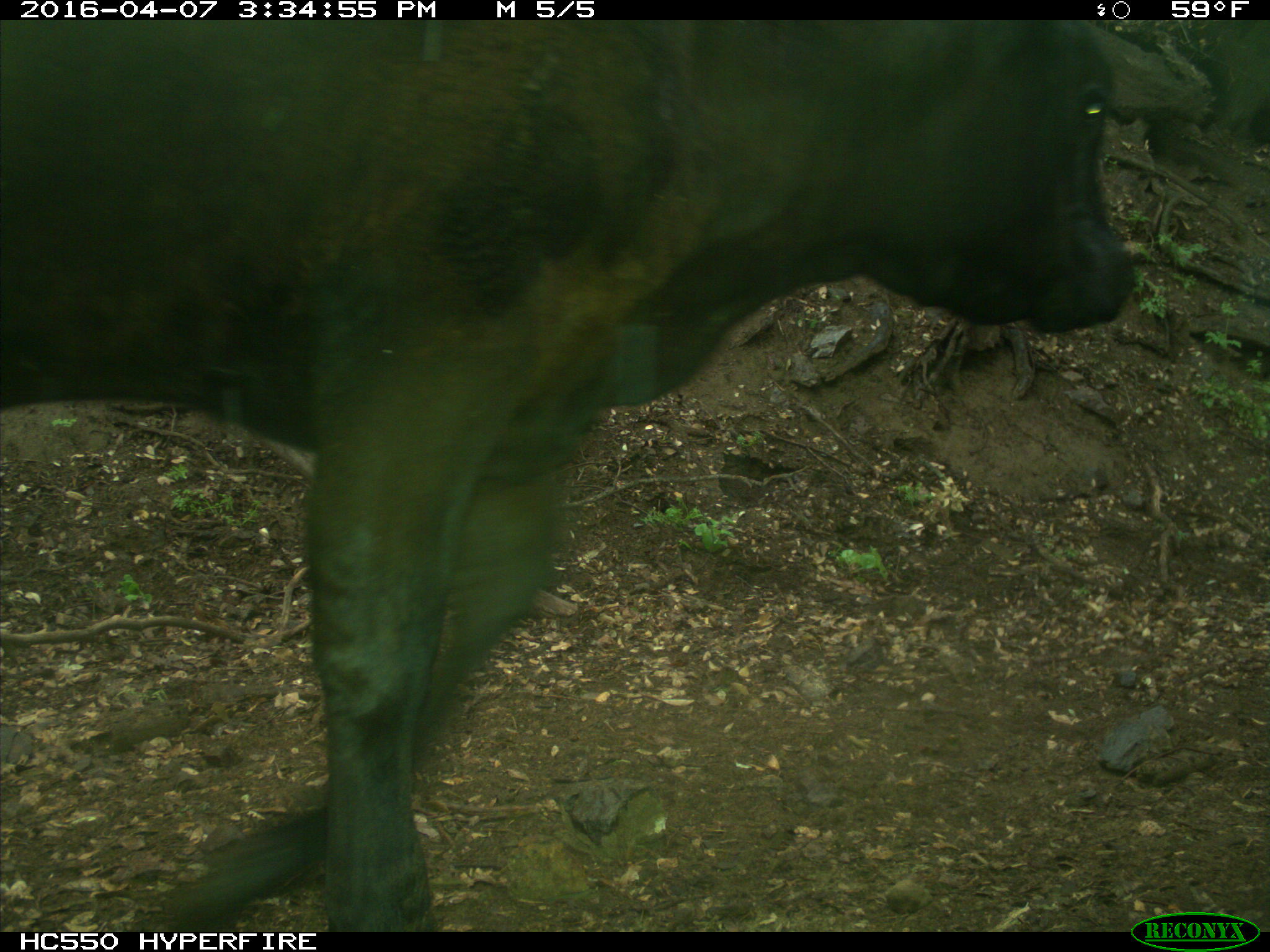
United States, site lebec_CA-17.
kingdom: Animalia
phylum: Chordata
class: Mammalia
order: Artiodactyla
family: Bovidae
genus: Bos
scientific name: Bos taurus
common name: domestic cow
Bos taurus (domestic cow).